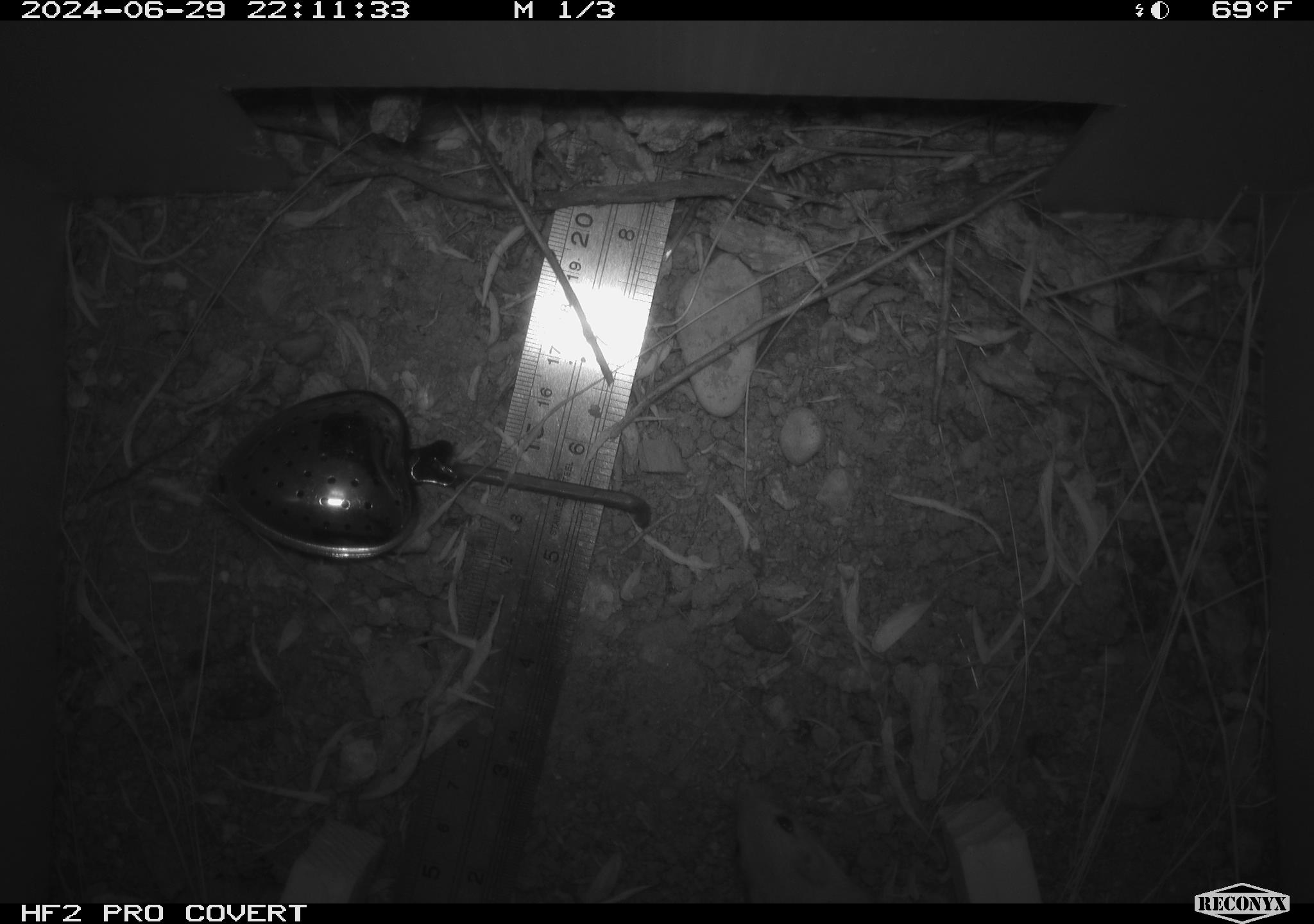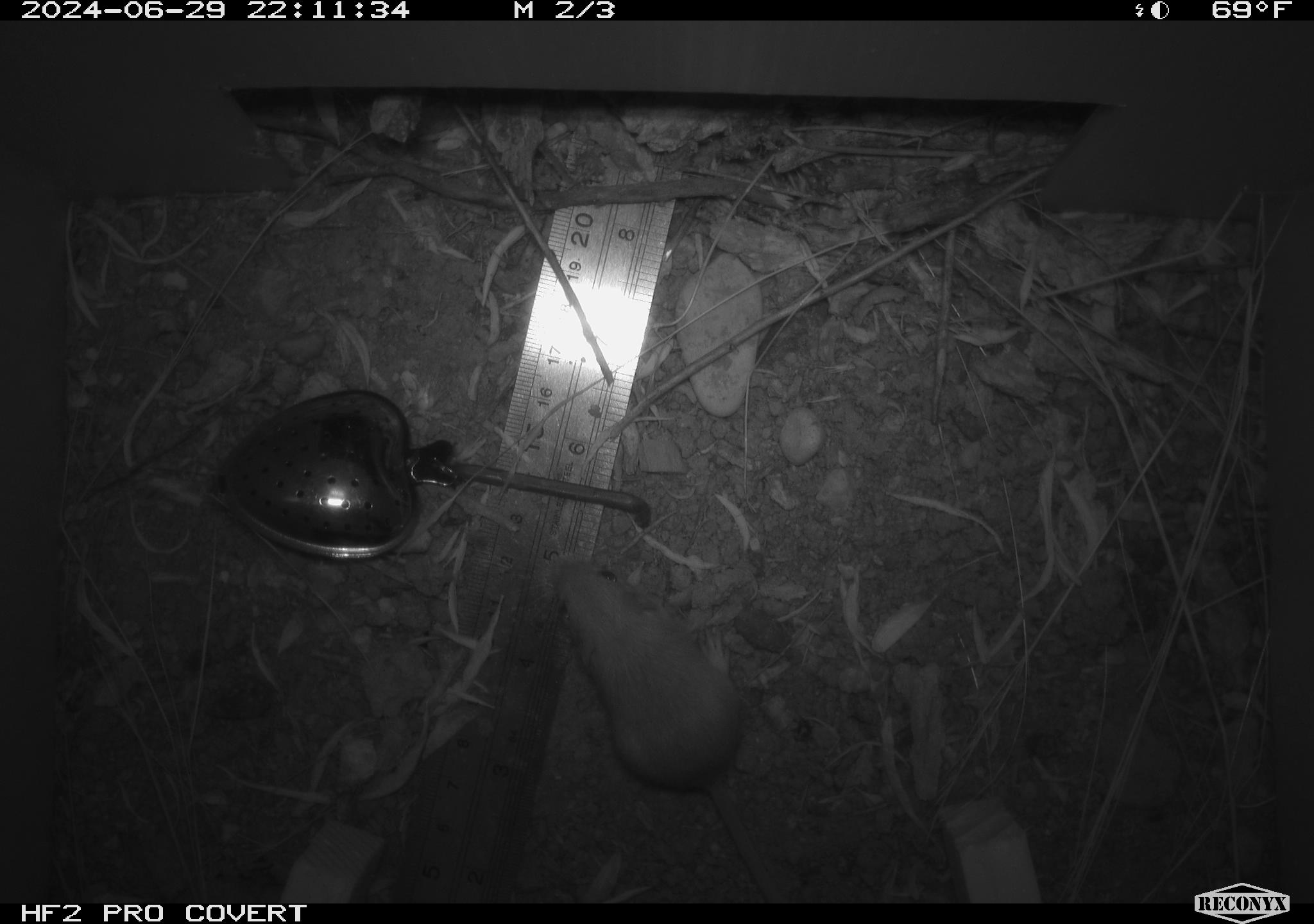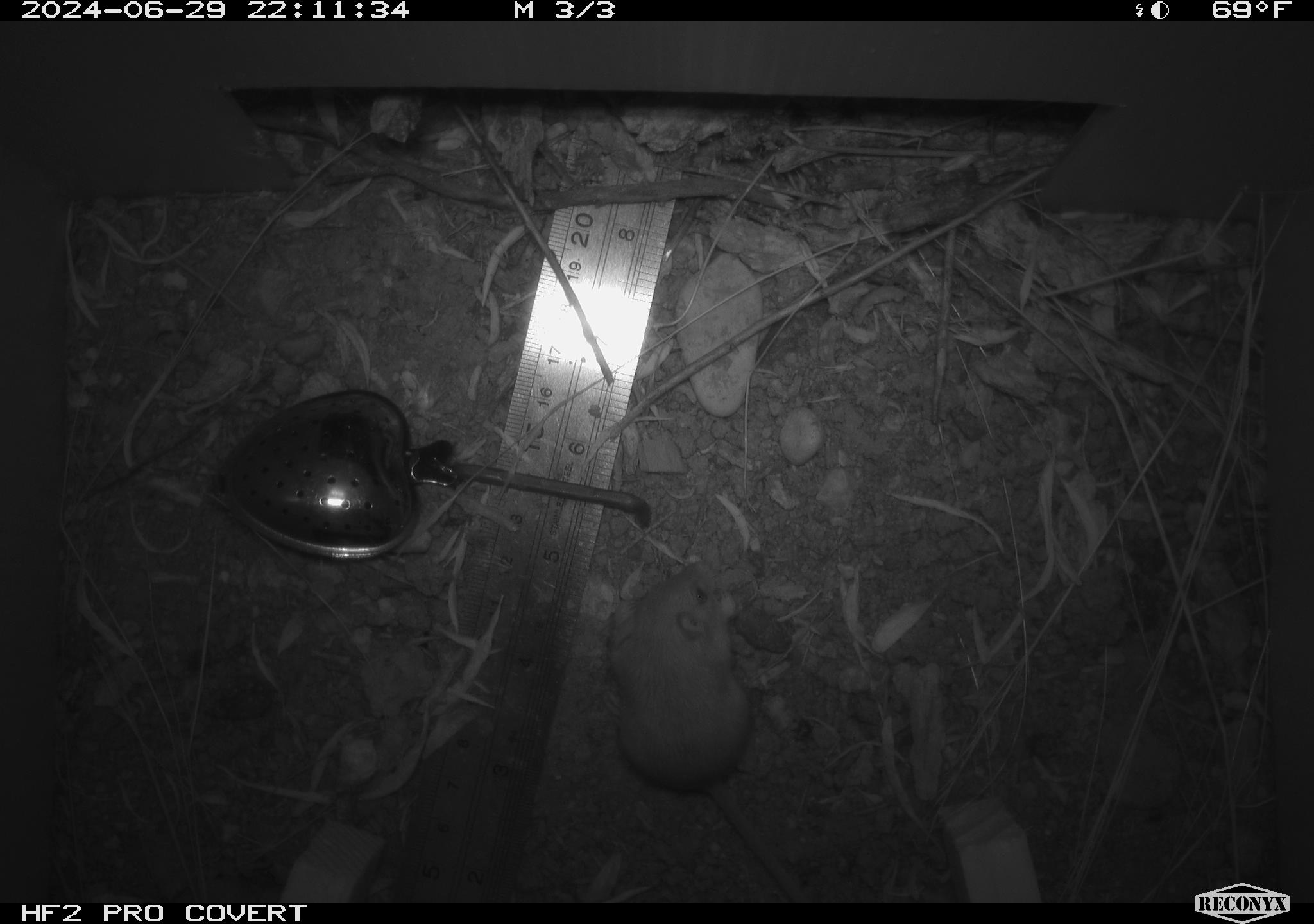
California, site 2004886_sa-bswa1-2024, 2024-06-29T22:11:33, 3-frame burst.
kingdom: Animalia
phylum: Chordata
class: Mammalia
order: Rodentia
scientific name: Rodentia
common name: mouse species